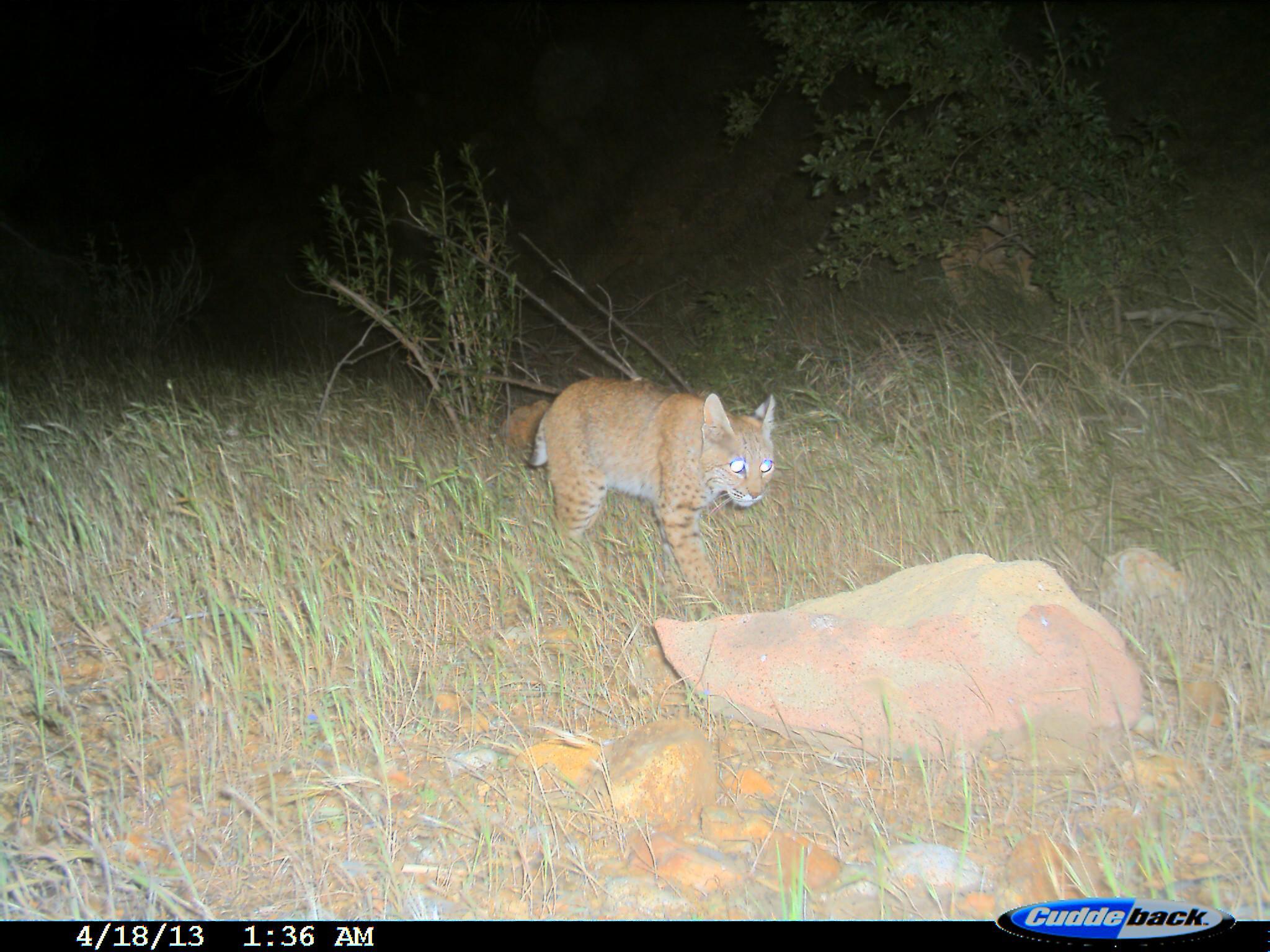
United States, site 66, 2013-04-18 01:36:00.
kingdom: Animalia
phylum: Chordata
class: Mammalia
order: Carnivora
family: Felidae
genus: Lynx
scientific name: Lynx rufus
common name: bobcat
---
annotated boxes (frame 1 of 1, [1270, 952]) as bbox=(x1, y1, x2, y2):
bobcat: bbox=(525, 375, 778, 617)